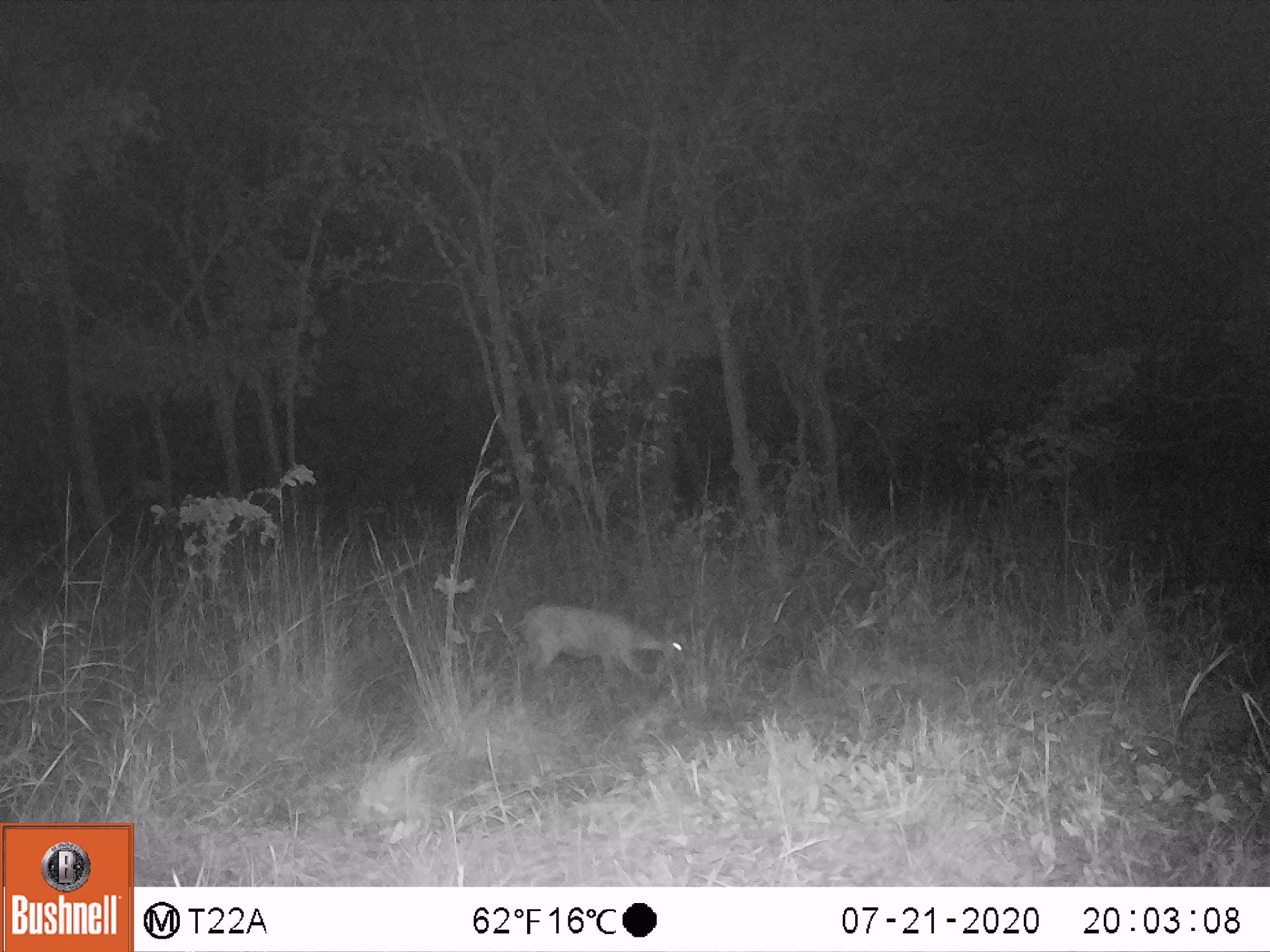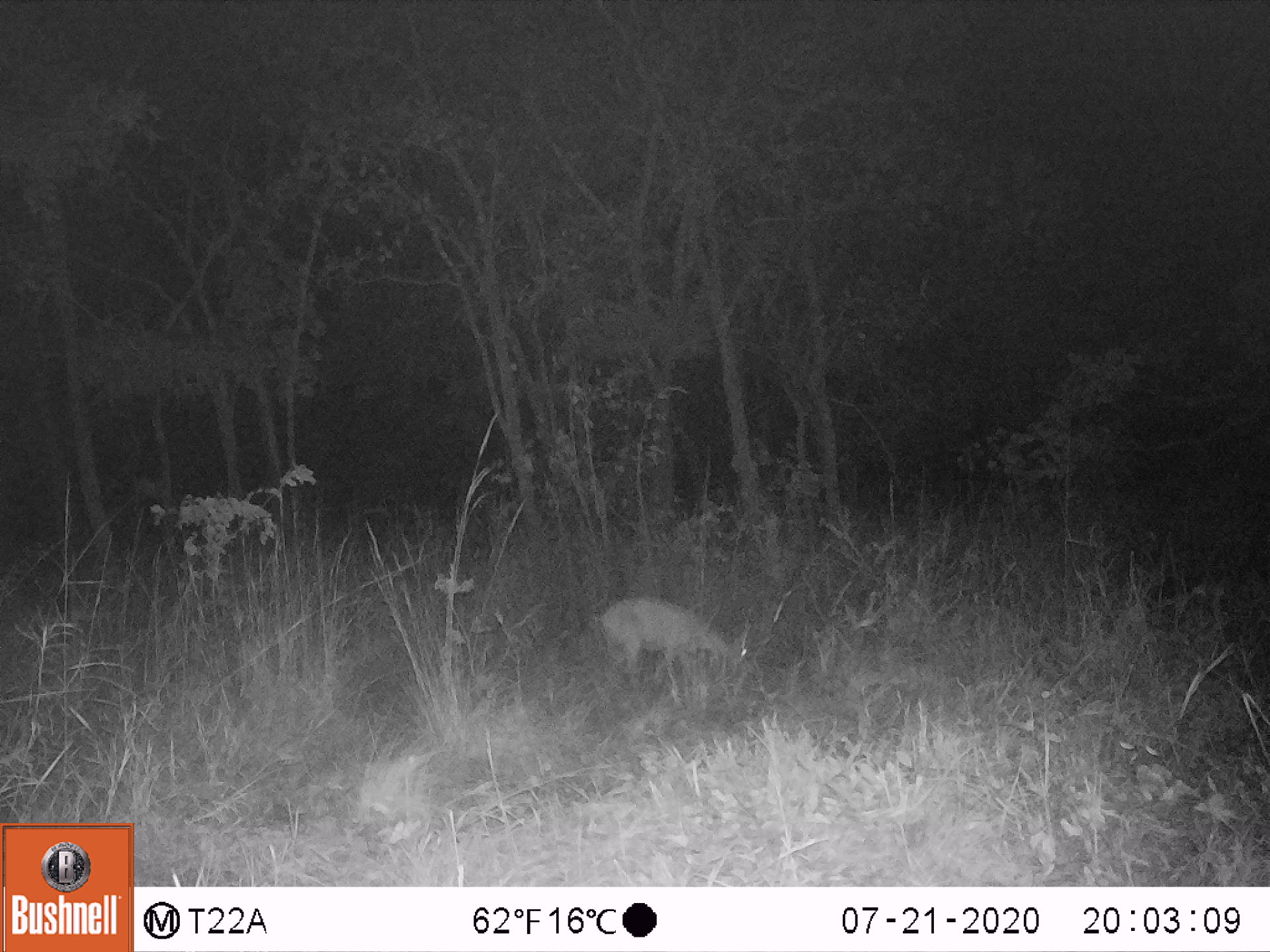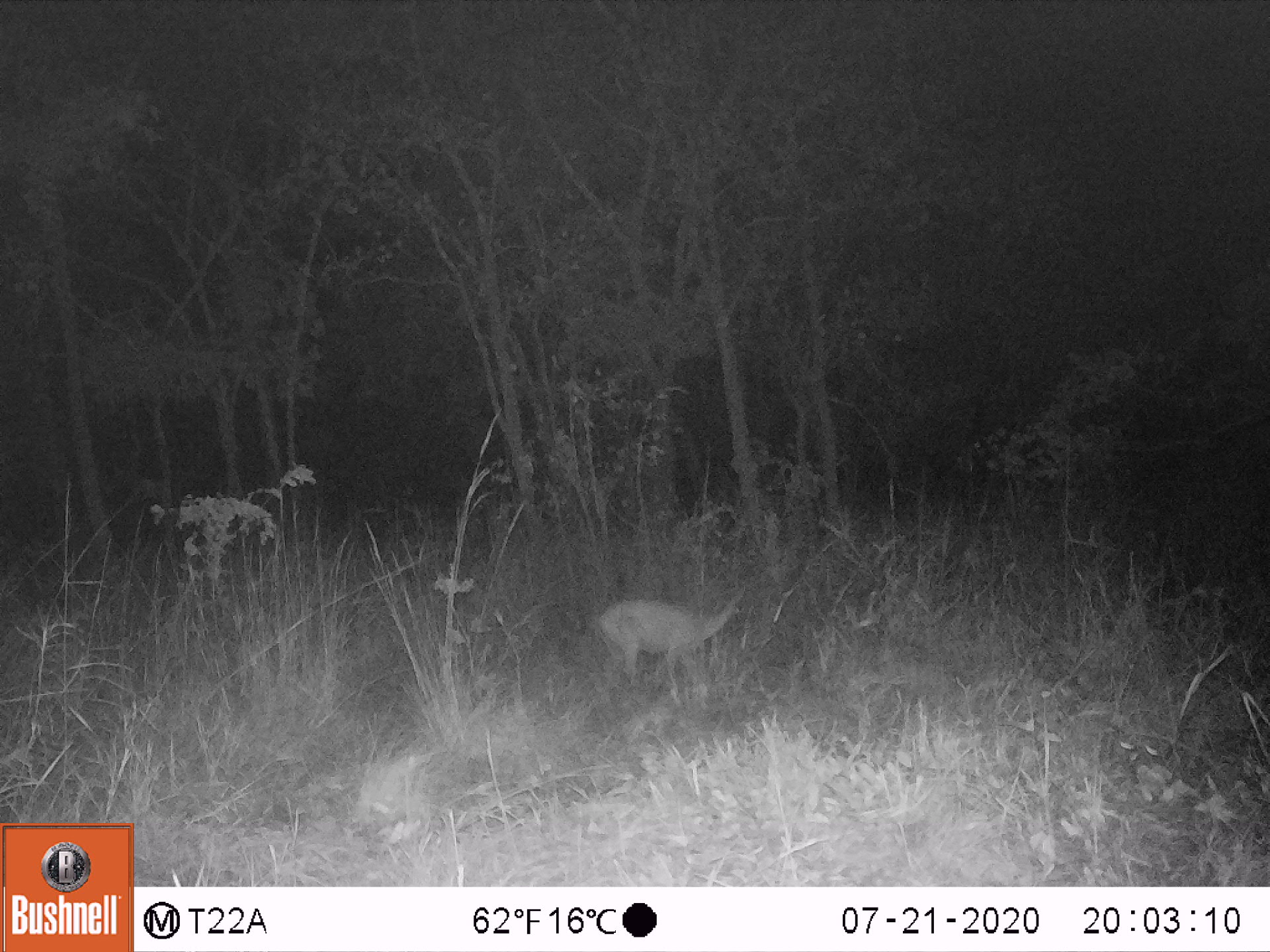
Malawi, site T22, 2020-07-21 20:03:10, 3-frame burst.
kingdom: Animalia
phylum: Chordata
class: Mammalia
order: Artiodactyla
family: Bovidae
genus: Sylvicapra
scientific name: Sylvicapra grimmia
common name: common duiker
Common duiker (Sylvicapra grimmia), count 1.